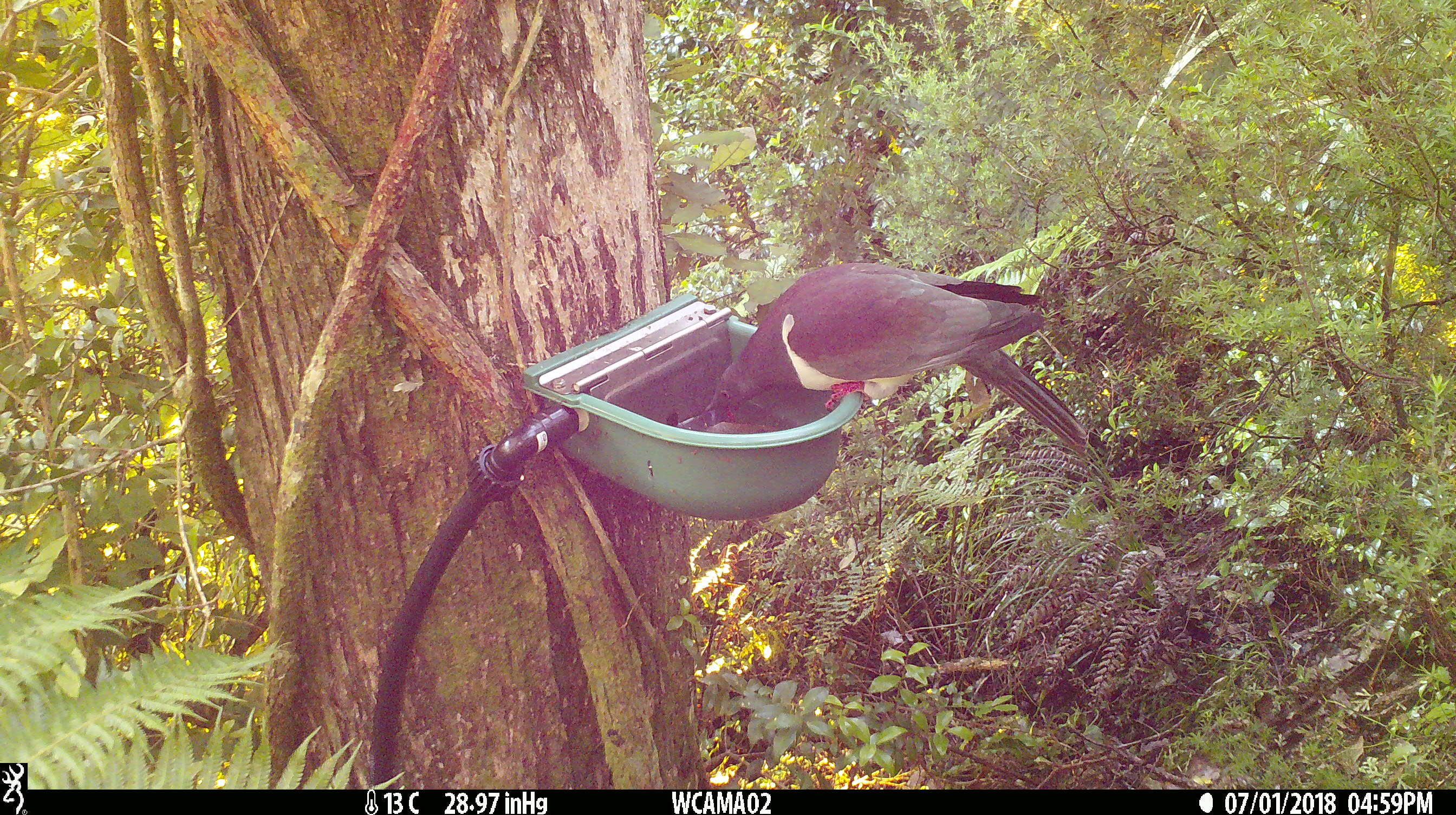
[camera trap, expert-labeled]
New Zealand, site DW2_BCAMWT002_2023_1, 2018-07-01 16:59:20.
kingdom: Animalia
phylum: Chordata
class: Aves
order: Columbiformes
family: Columbidae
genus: Hemiphaga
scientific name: Hemiphaga novaeseelandiae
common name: new zealand pigeon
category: kereru